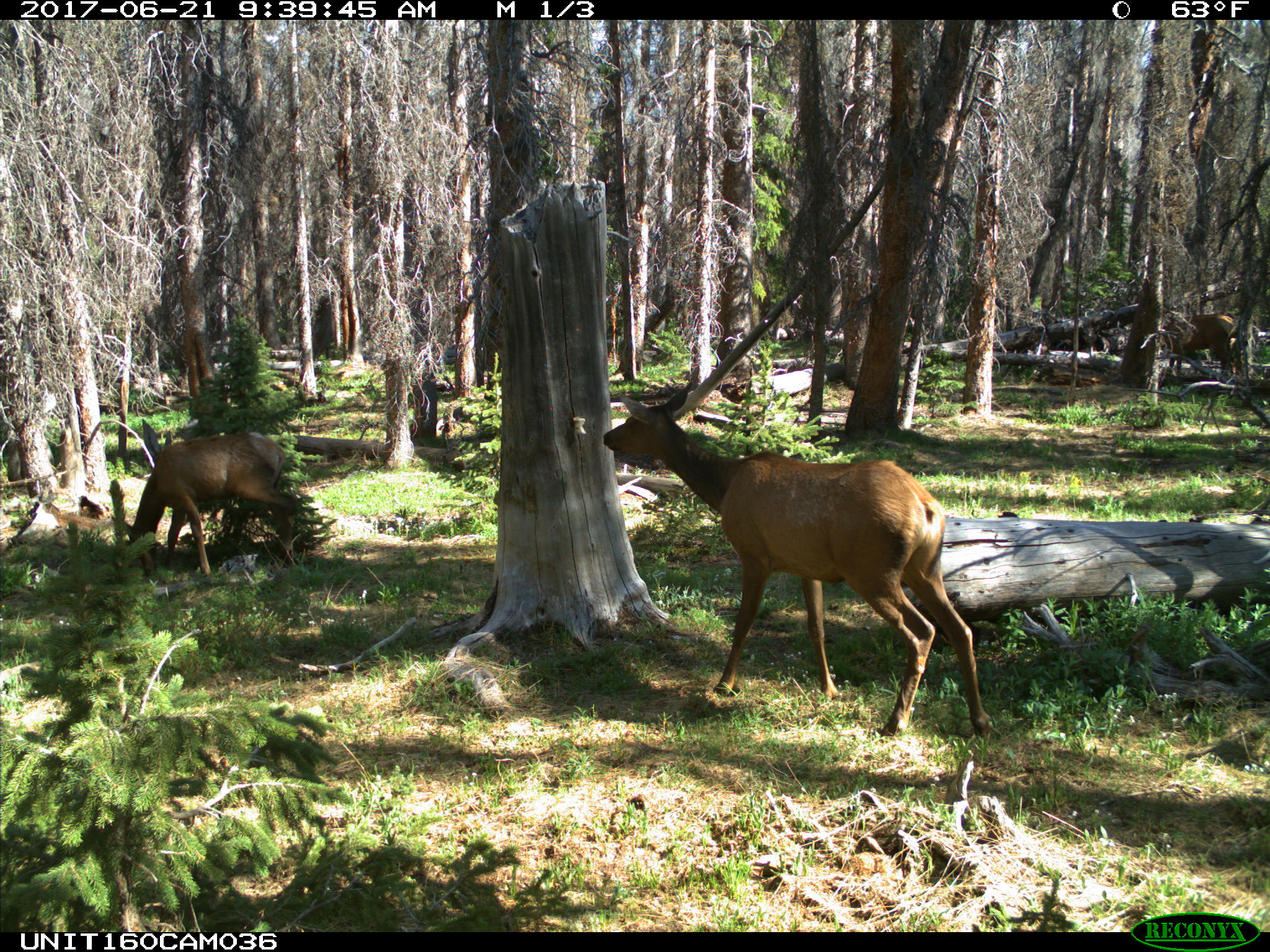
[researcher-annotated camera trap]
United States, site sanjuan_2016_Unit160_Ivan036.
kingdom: Animalia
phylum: Chordata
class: Mammalia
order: Artiodactyla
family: Cervidae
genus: Cervus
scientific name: Cervus elaphus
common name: red deer